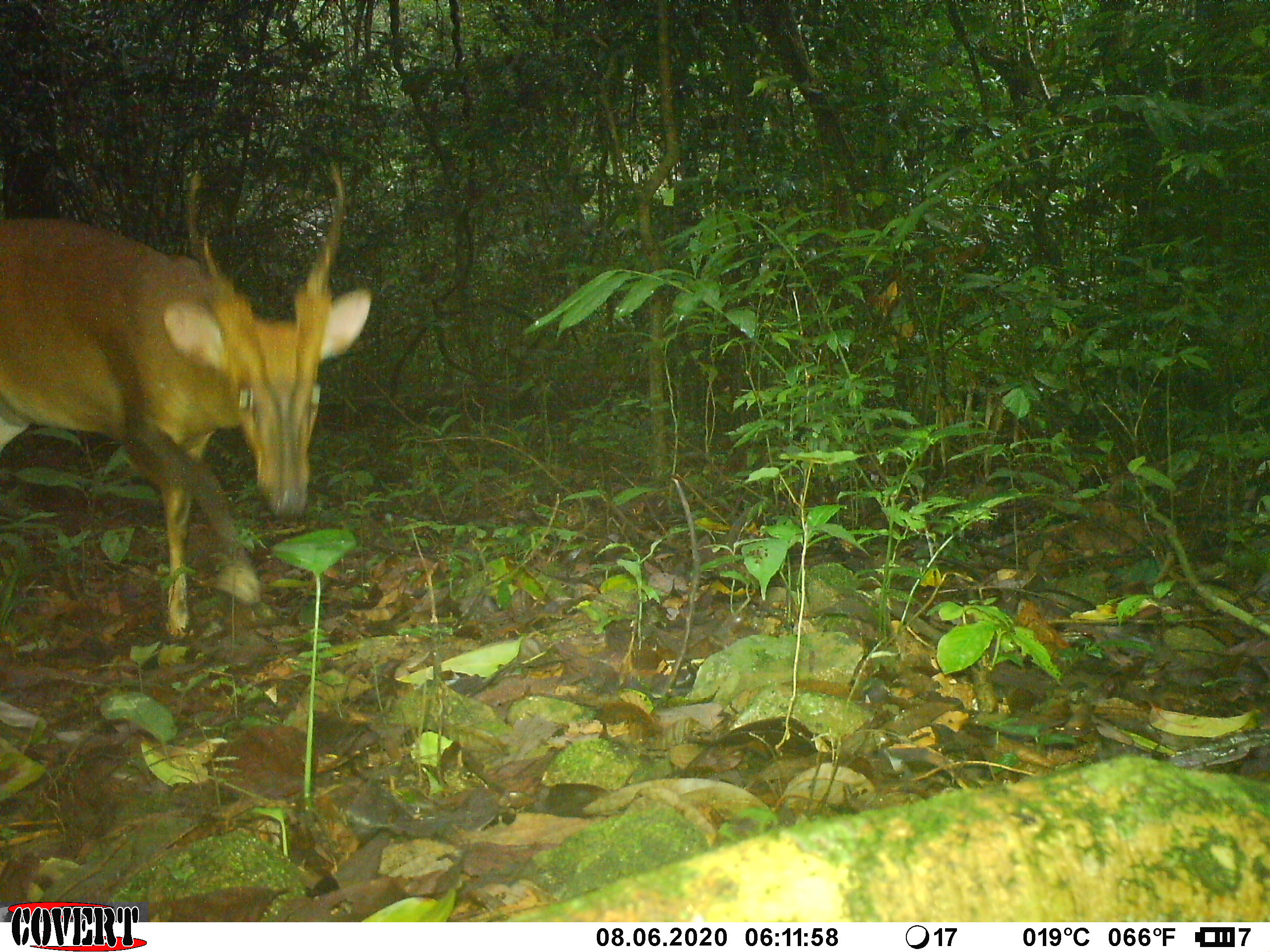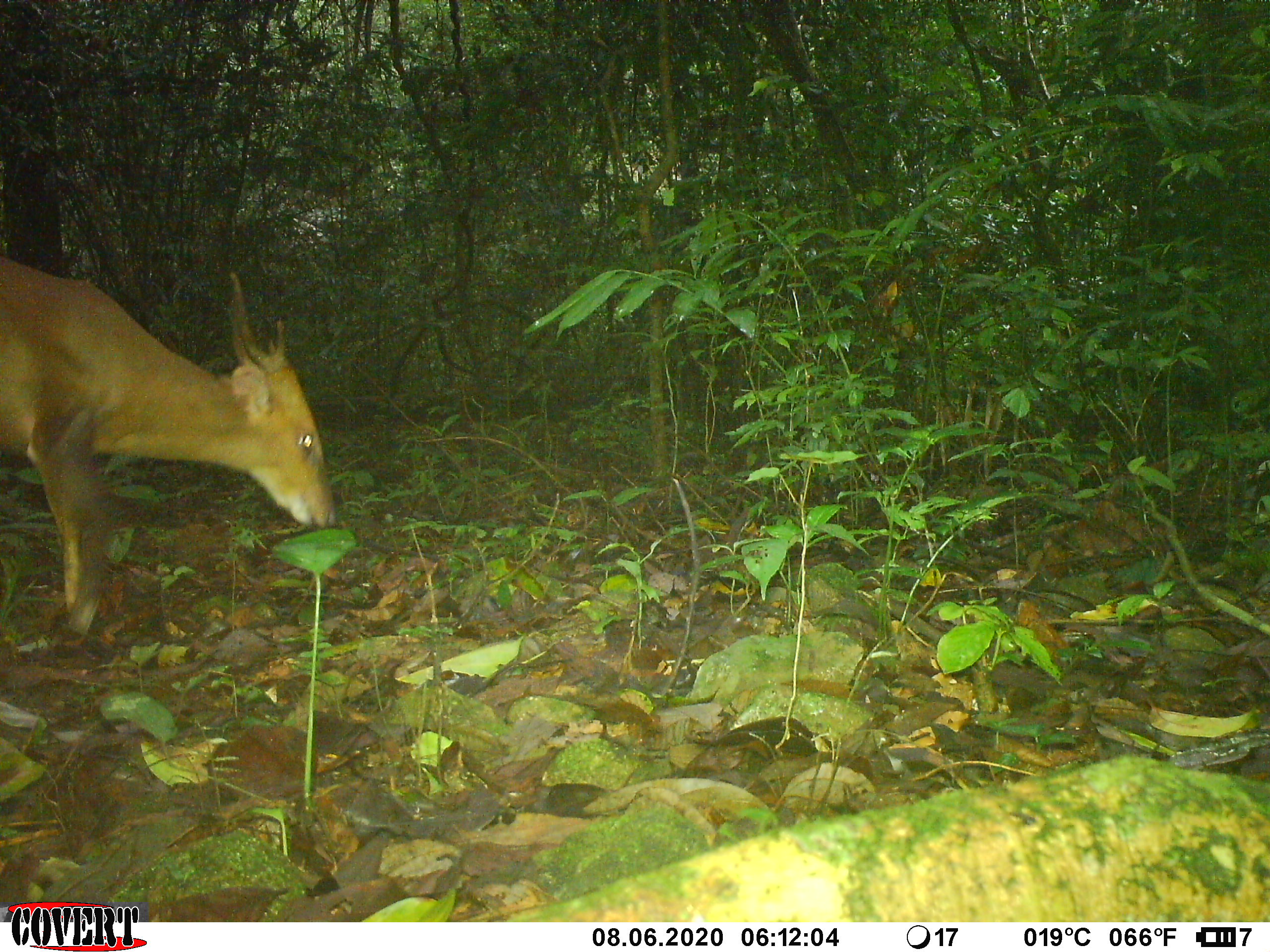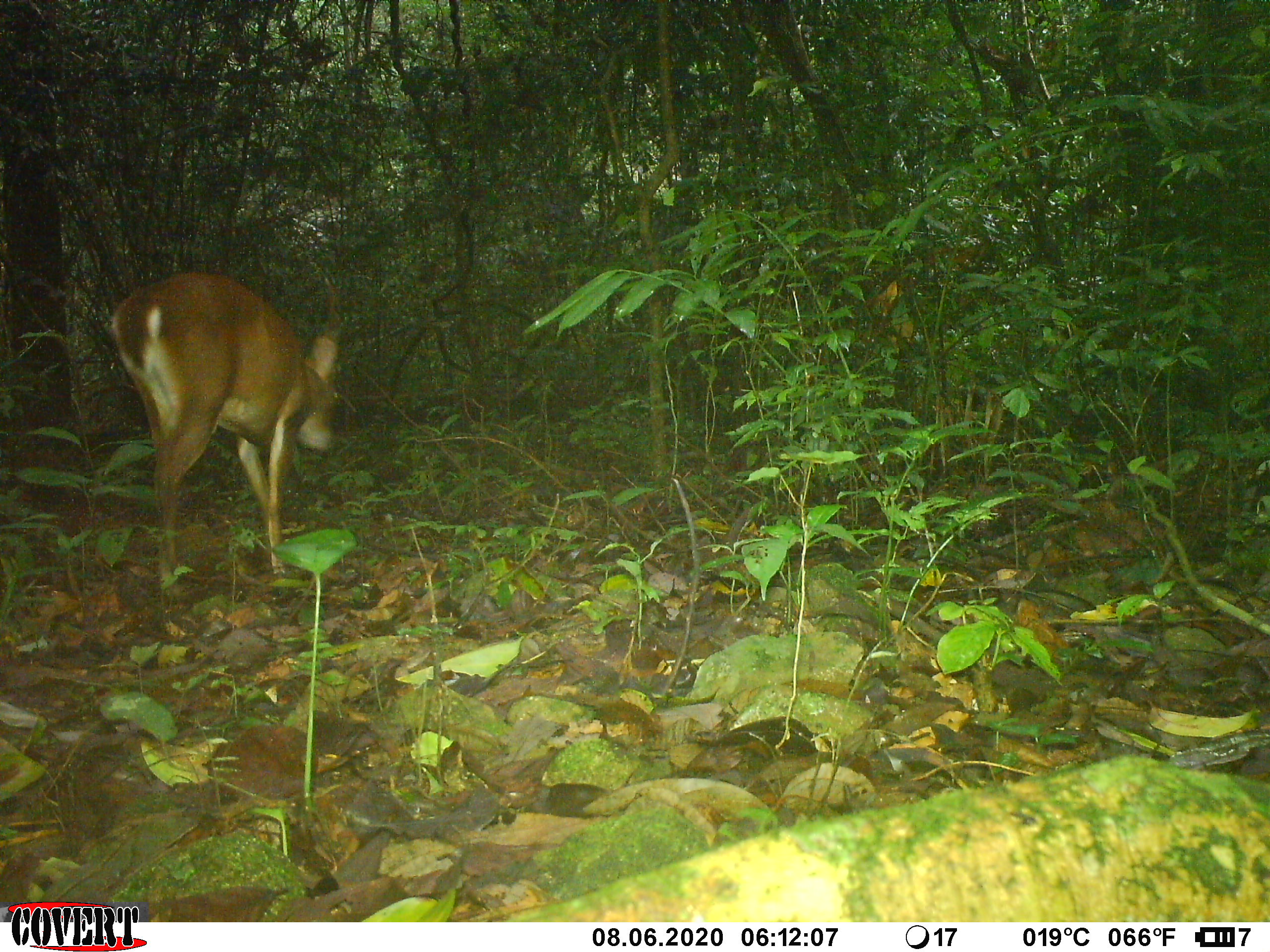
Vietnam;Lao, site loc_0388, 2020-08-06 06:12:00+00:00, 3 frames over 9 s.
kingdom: Animalia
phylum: Chordata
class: Mammalia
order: Artiodactyla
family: Cervidae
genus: Muntiacus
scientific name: Muntiacus vuquangensis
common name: large-antlered muntjac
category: large antlered muntjac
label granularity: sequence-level